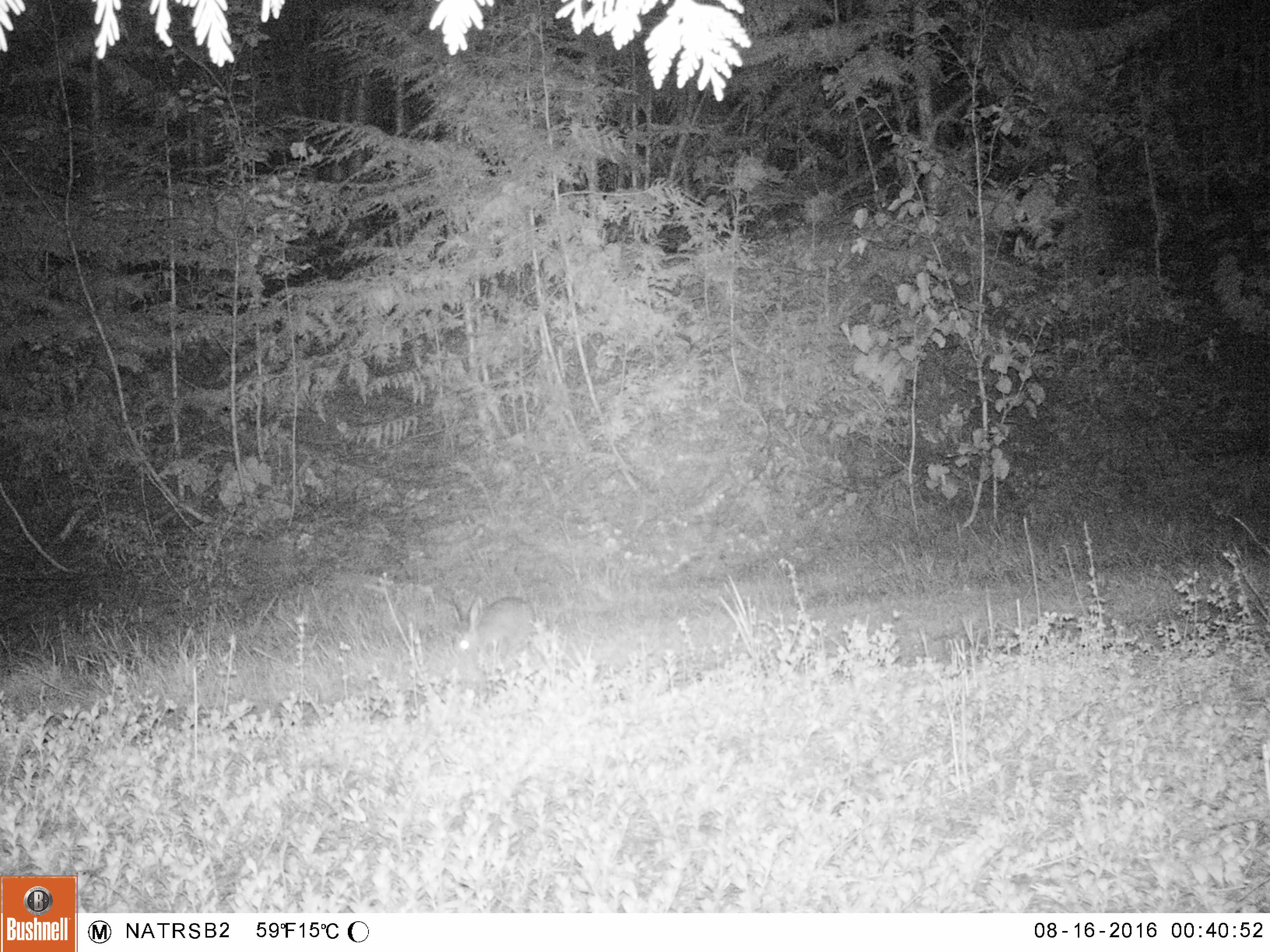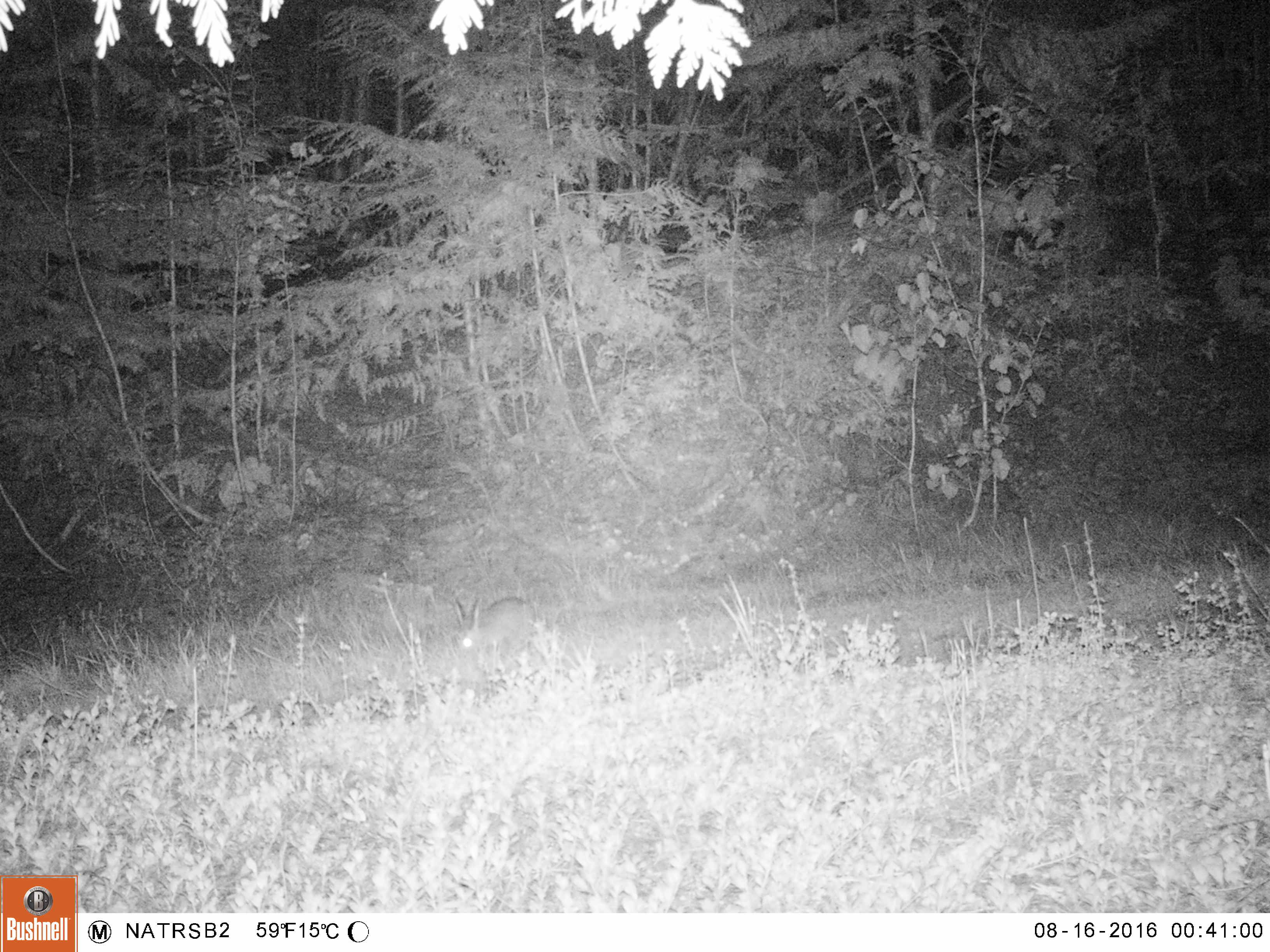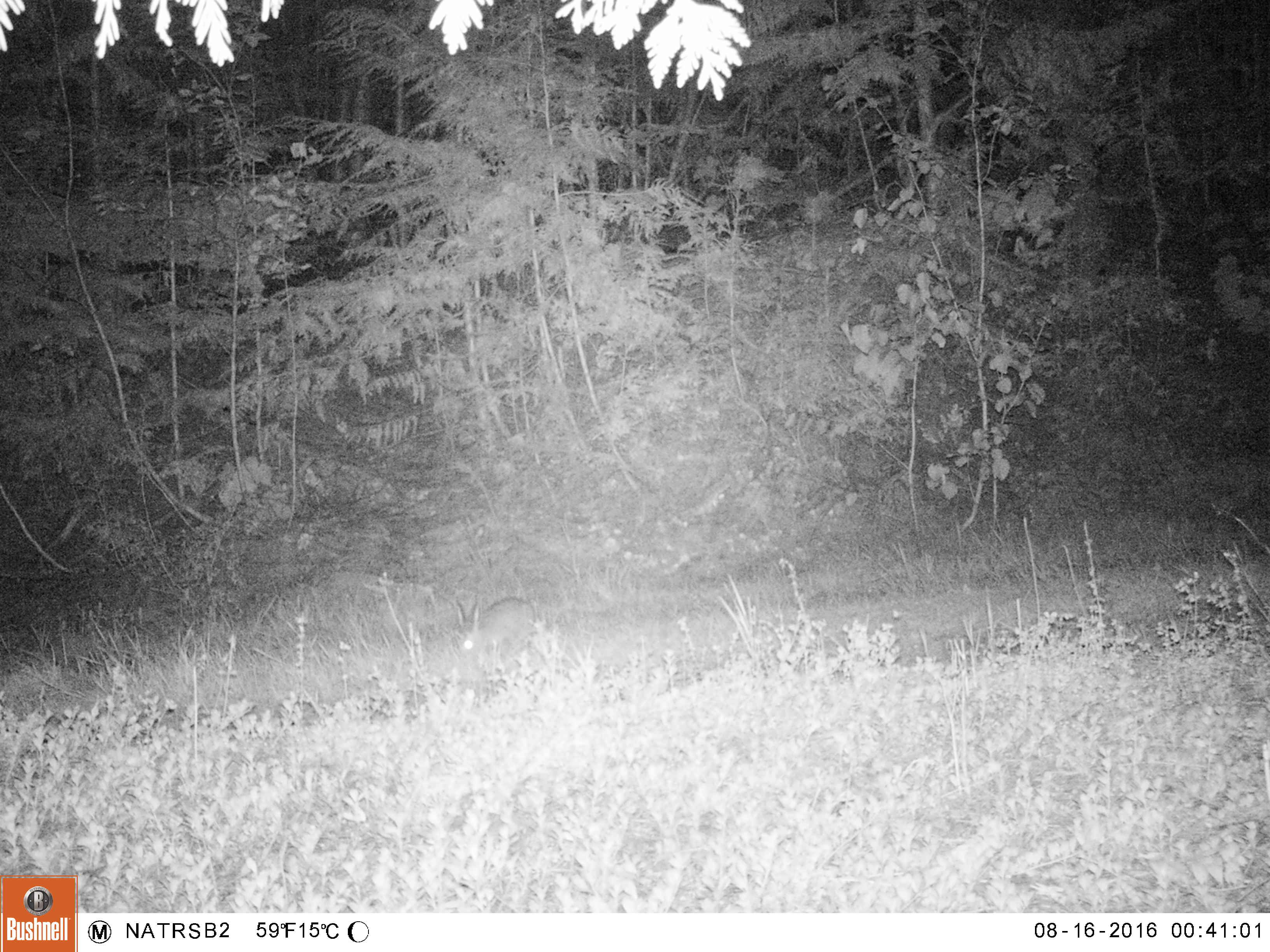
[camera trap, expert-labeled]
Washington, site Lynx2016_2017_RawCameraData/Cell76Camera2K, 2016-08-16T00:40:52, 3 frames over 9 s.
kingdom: Animalia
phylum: Chordata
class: Mammalia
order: Lagomorpha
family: Leporidae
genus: Lepus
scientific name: Lepus americanus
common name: snowshoe hare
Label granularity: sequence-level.